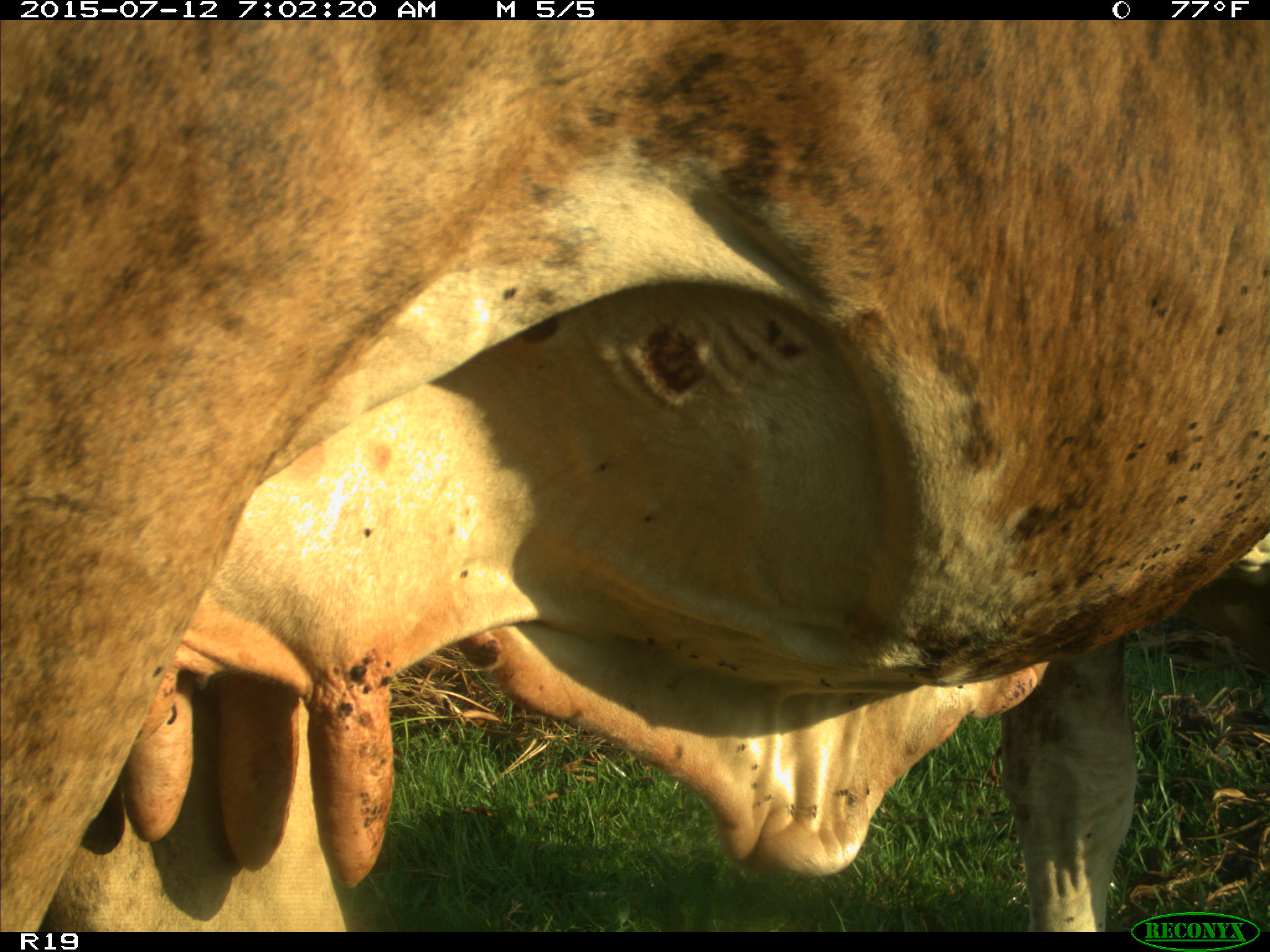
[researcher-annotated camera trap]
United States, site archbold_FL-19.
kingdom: Animalia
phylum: Chordata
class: Mammalia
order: Artiodactyla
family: Bovidae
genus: Bos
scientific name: Bos taurus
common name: domestic cow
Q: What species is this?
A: Bos taurus (domestic cow).